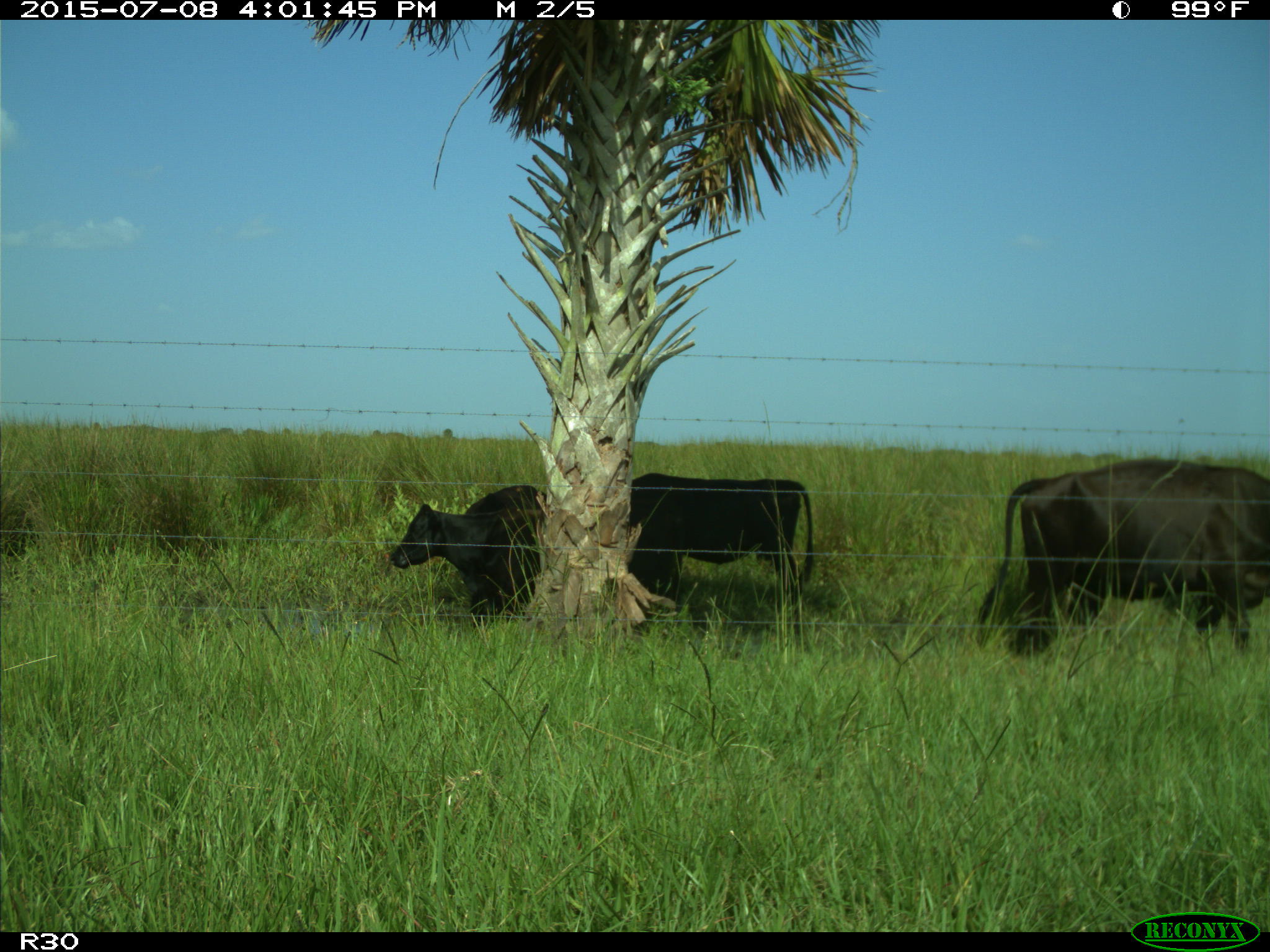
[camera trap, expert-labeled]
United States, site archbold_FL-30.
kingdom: Animalia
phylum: Chordata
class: Mammalia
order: Artiodactyla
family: Bovidae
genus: Bos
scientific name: Bos taurus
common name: domestic cow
Bos taurus (domestic cow).